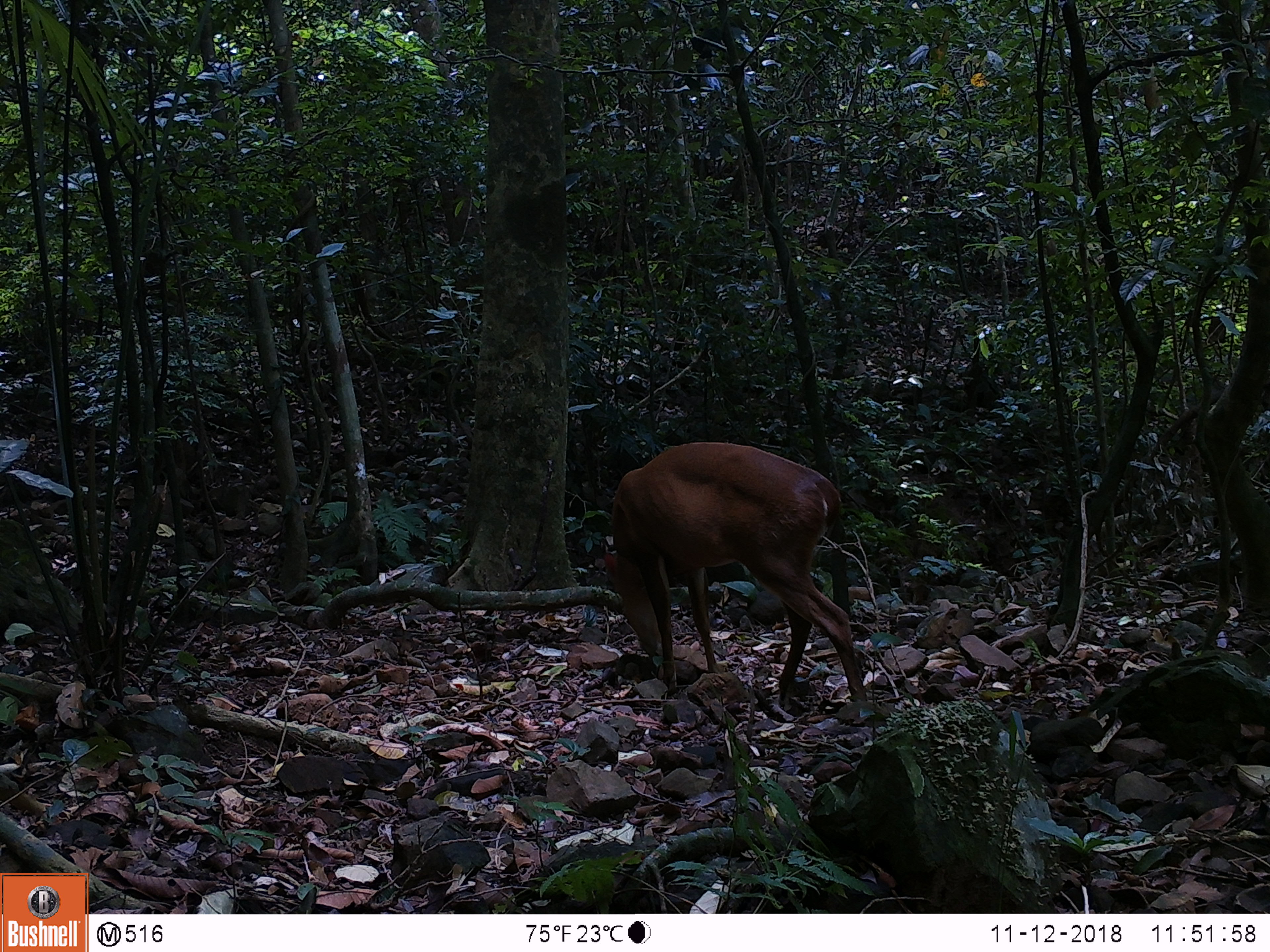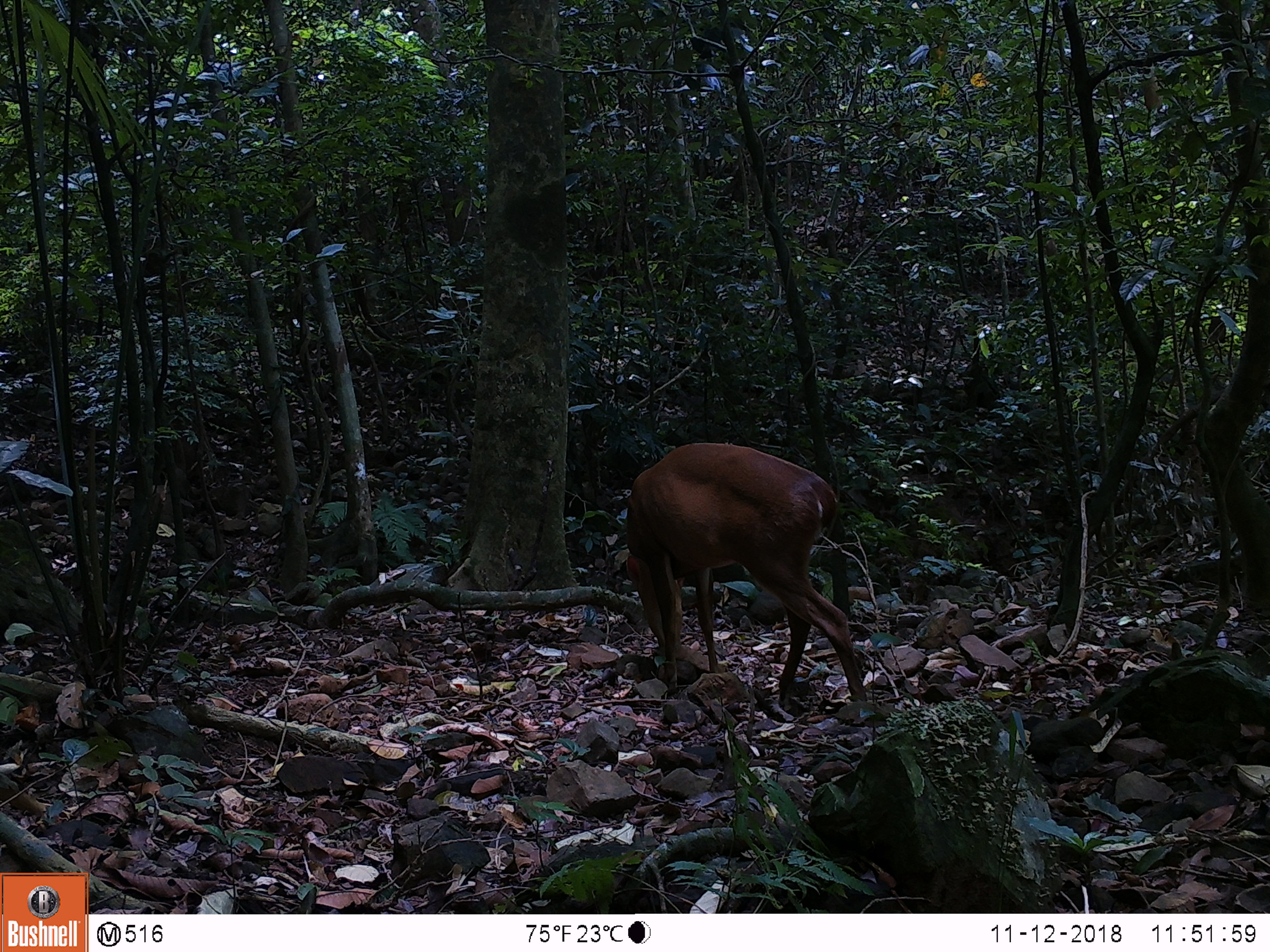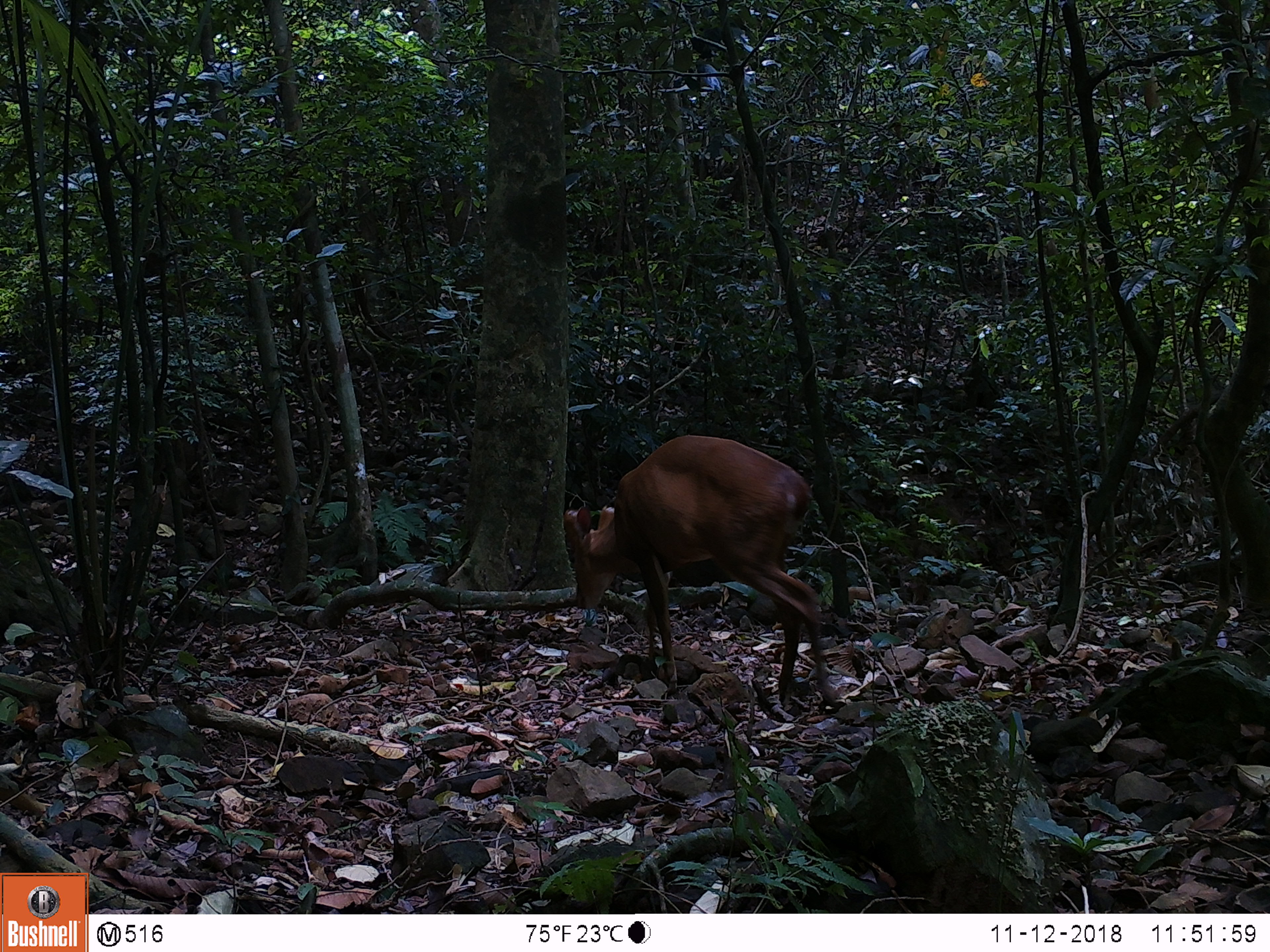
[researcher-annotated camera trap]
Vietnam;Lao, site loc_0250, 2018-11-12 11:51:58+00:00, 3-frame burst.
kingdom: Animalia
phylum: Chordata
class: Mammalia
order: Artiodactyla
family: Cervidae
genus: Muntiacus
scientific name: Muntiacus vuquangensis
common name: large-antlered muntjac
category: large antlered muntjac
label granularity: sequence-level